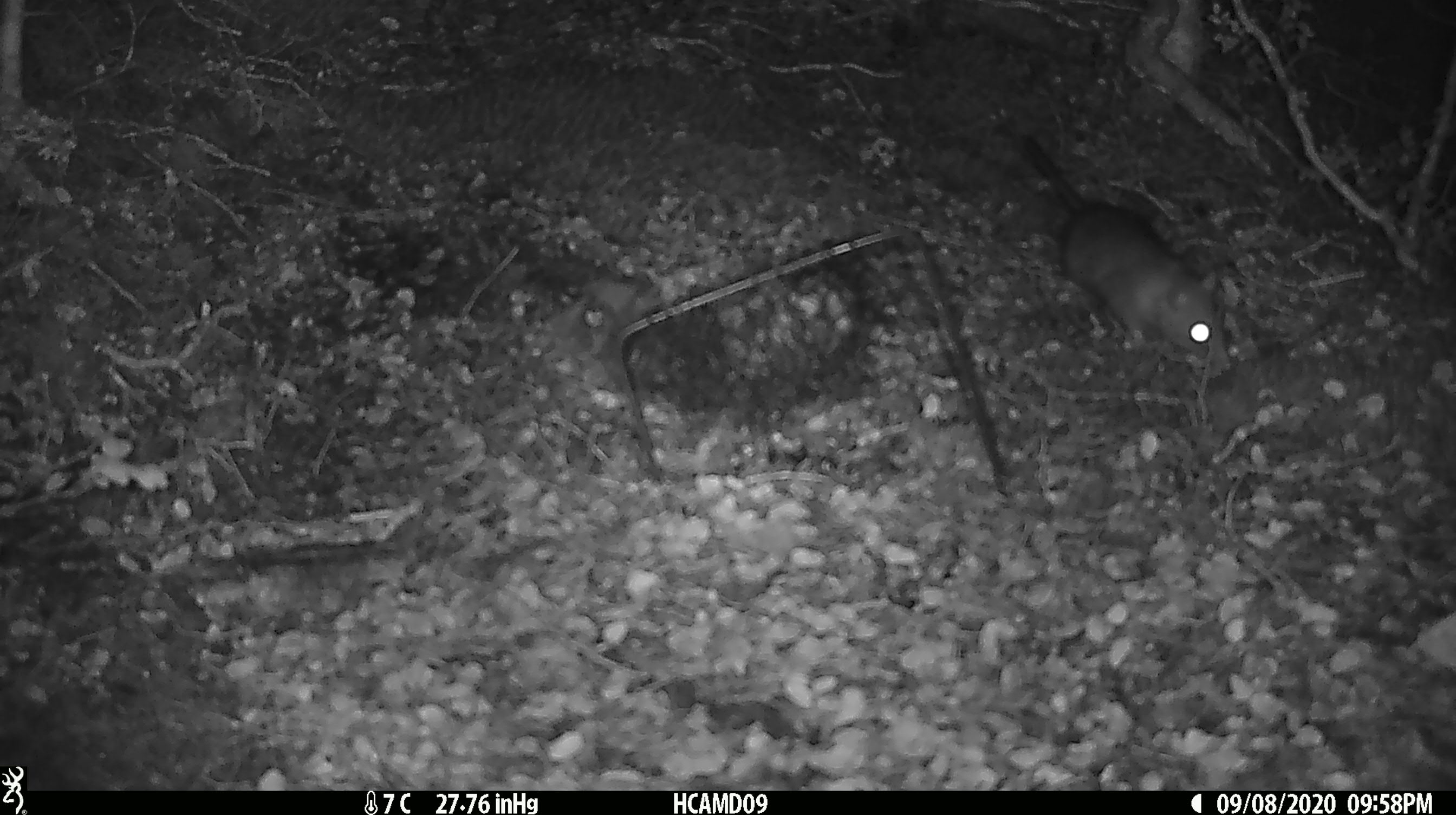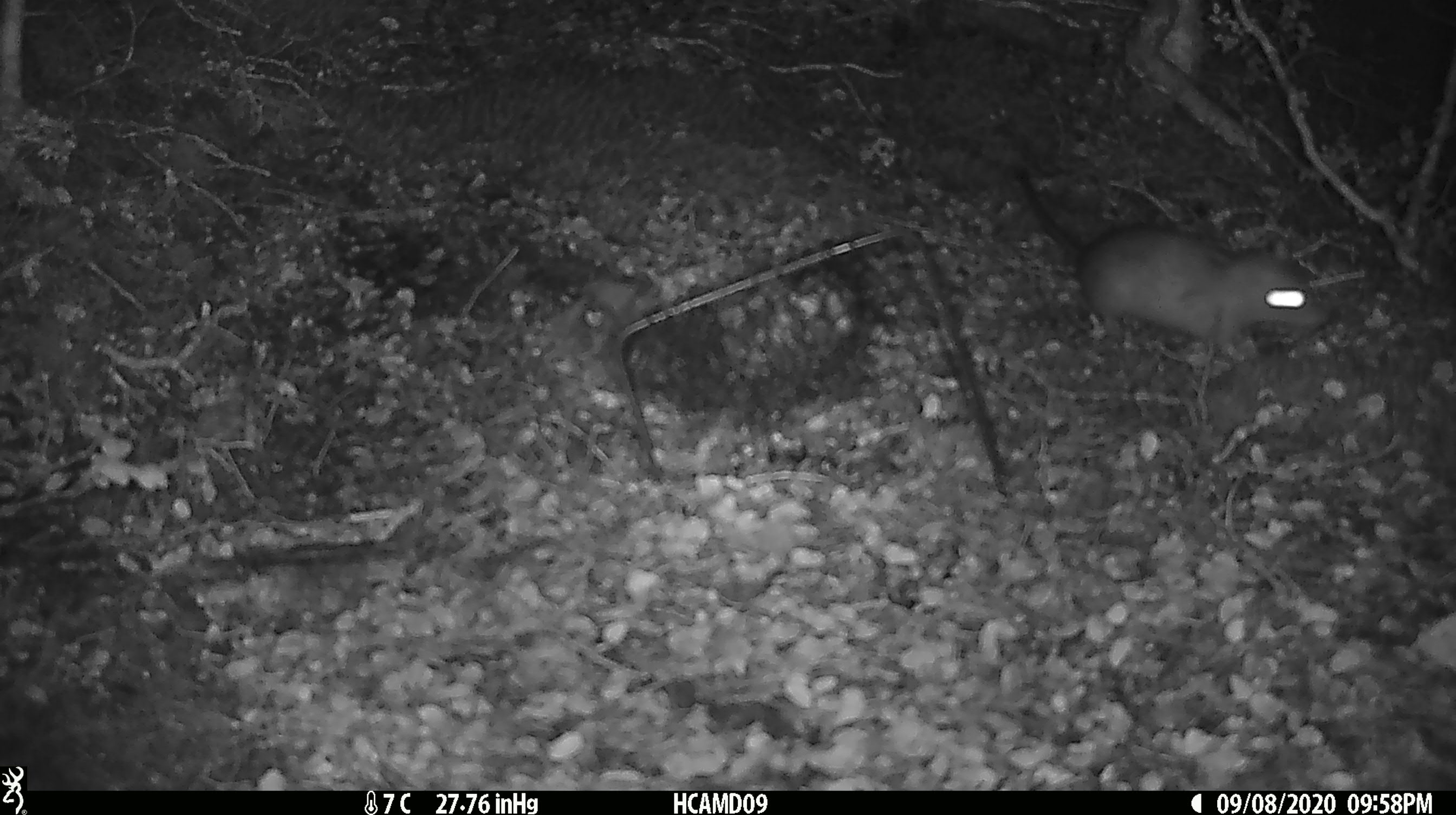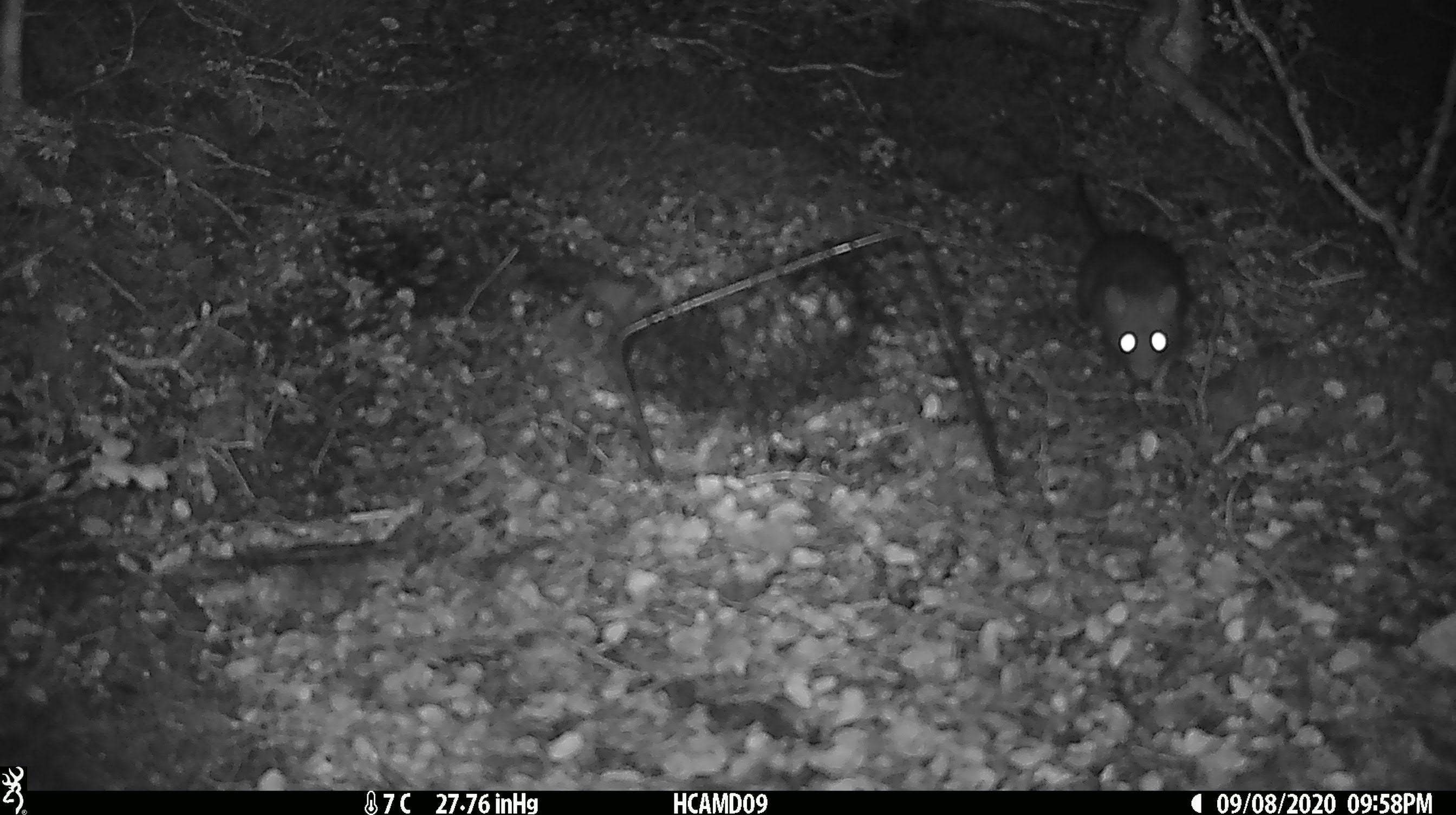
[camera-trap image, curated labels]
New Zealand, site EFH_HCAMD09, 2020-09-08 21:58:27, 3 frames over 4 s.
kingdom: Animalia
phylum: Chordata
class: Mammalia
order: Rodentia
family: Muridae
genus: Rattus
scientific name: Rattus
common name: rat